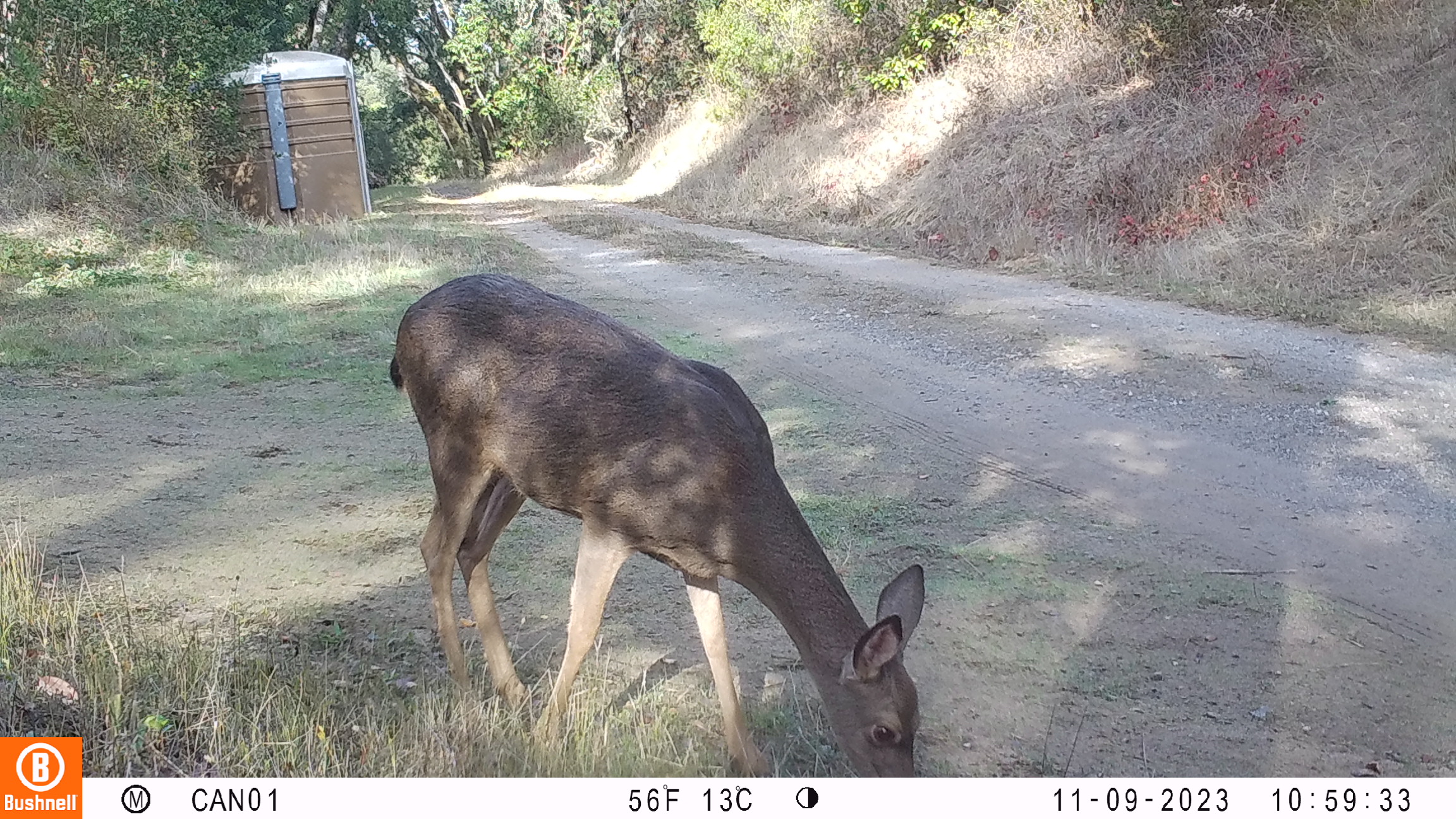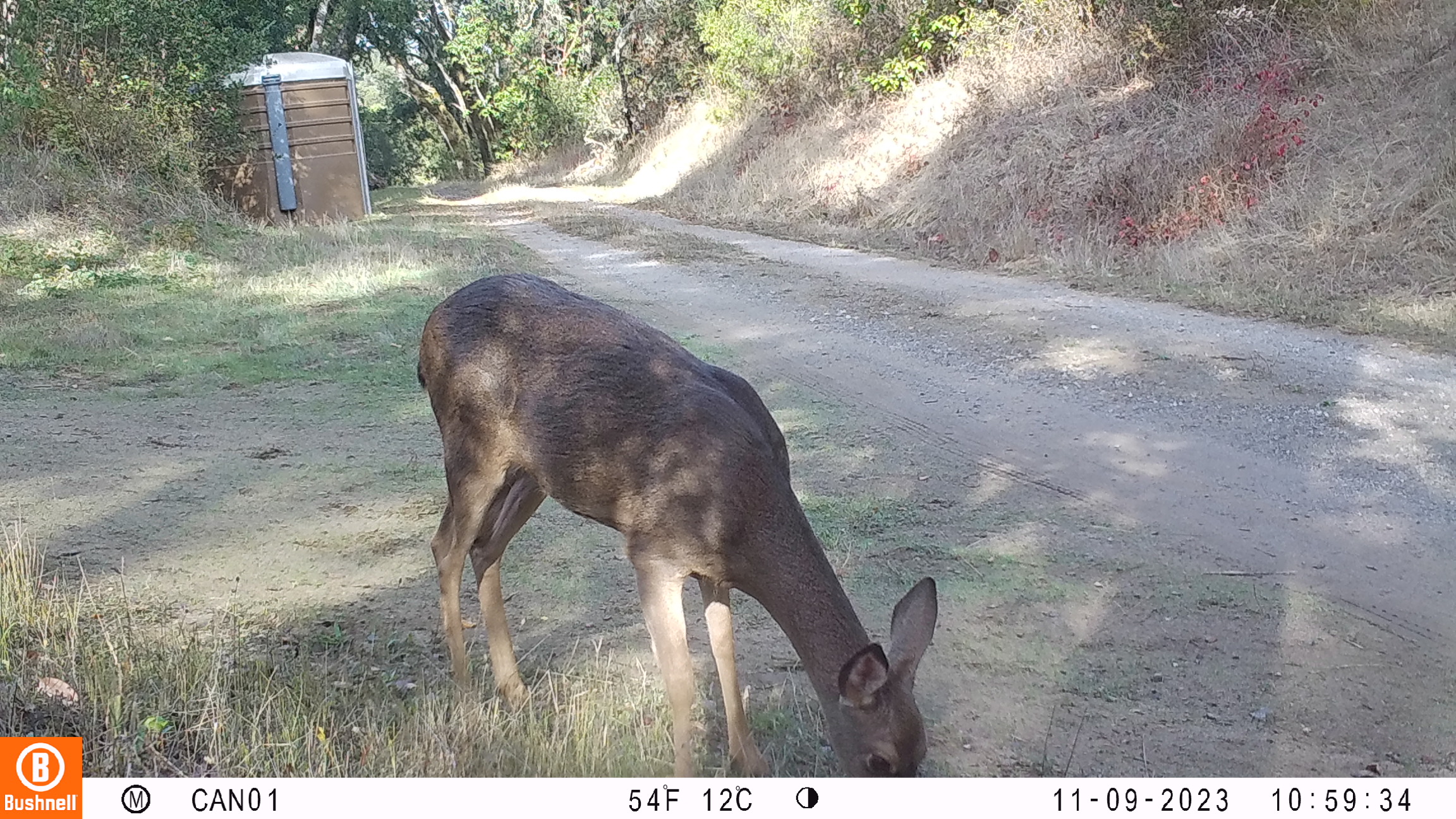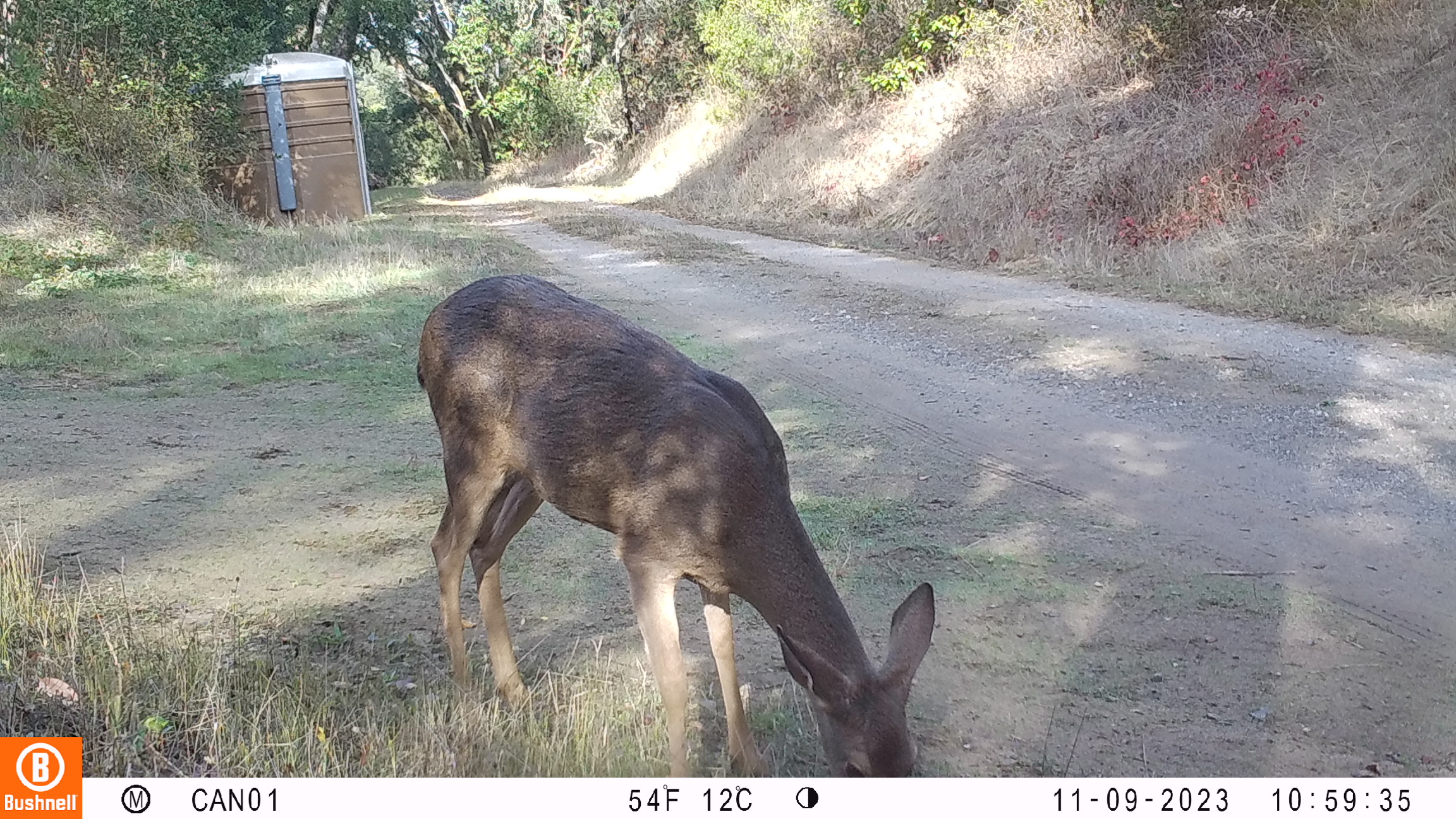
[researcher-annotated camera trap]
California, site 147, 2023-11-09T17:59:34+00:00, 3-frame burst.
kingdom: Animalia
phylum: Chordata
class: Mammalia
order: Artiodactyla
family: Cervidae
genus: Odocoileus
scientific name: Odocoileus hemionus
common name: mule deer